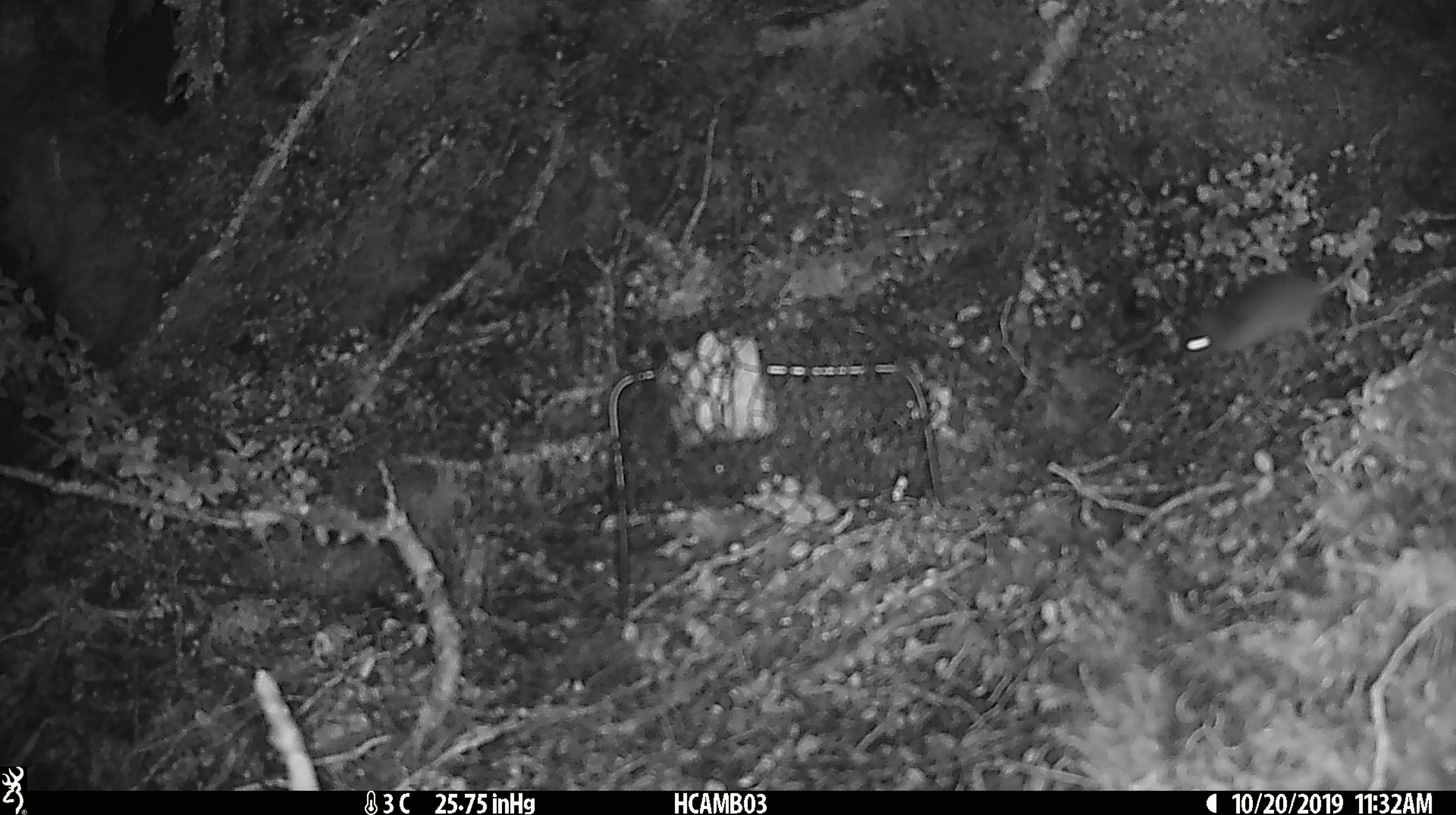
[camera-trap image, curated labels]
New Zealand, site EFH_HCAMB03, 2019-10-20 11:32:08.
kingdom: Animalia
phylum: Chordata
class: Mammalia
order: Rodentia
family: Muridae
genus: Mus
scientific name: Mus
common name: mouse